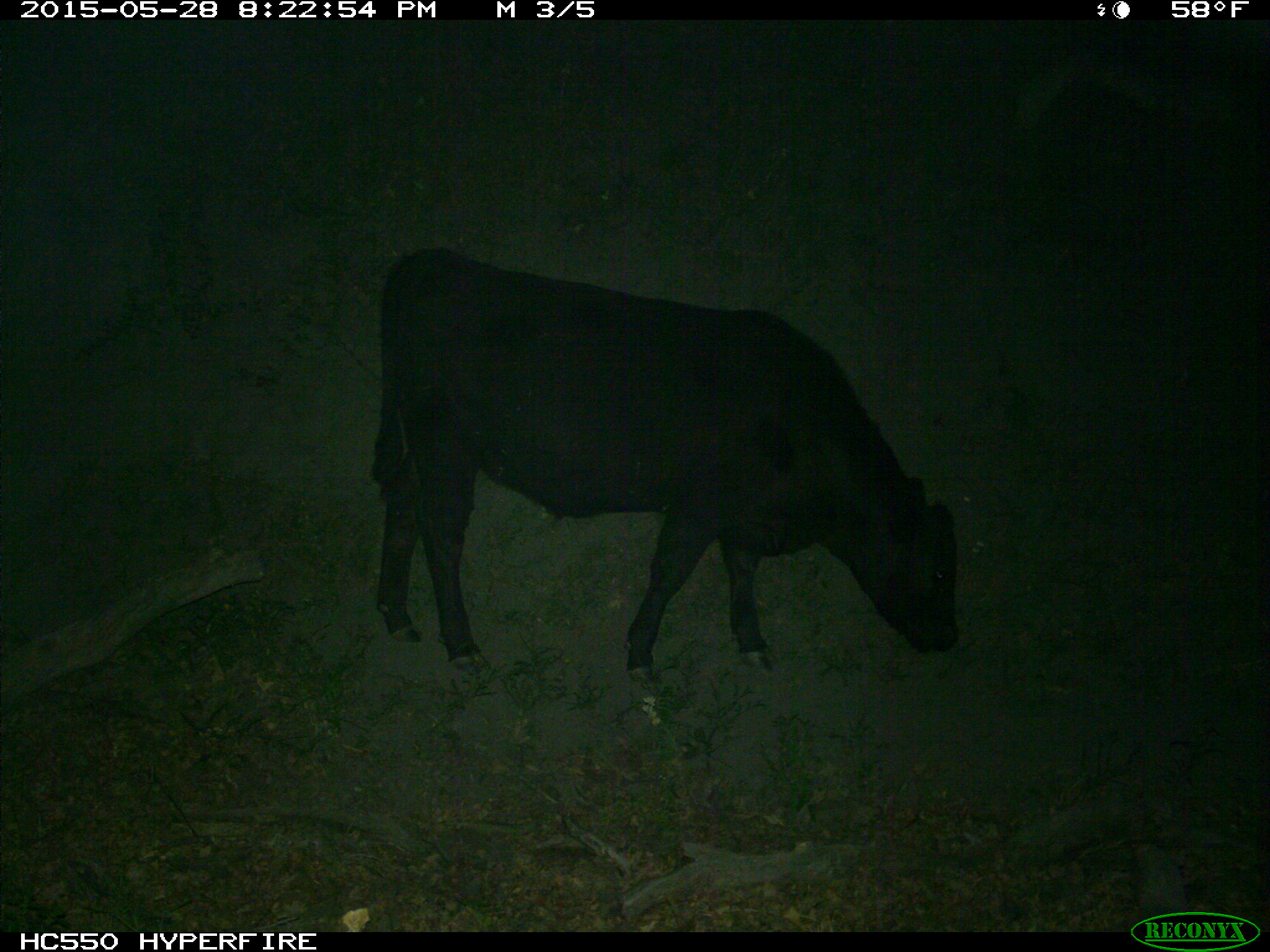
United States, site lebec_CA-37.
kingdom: Animalia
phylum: Chordata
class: Mammalia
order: Artiodactyla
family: Bovidae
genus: Bos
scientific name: Bos taurus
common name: domestic cow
Bos taurus (domestic cow).